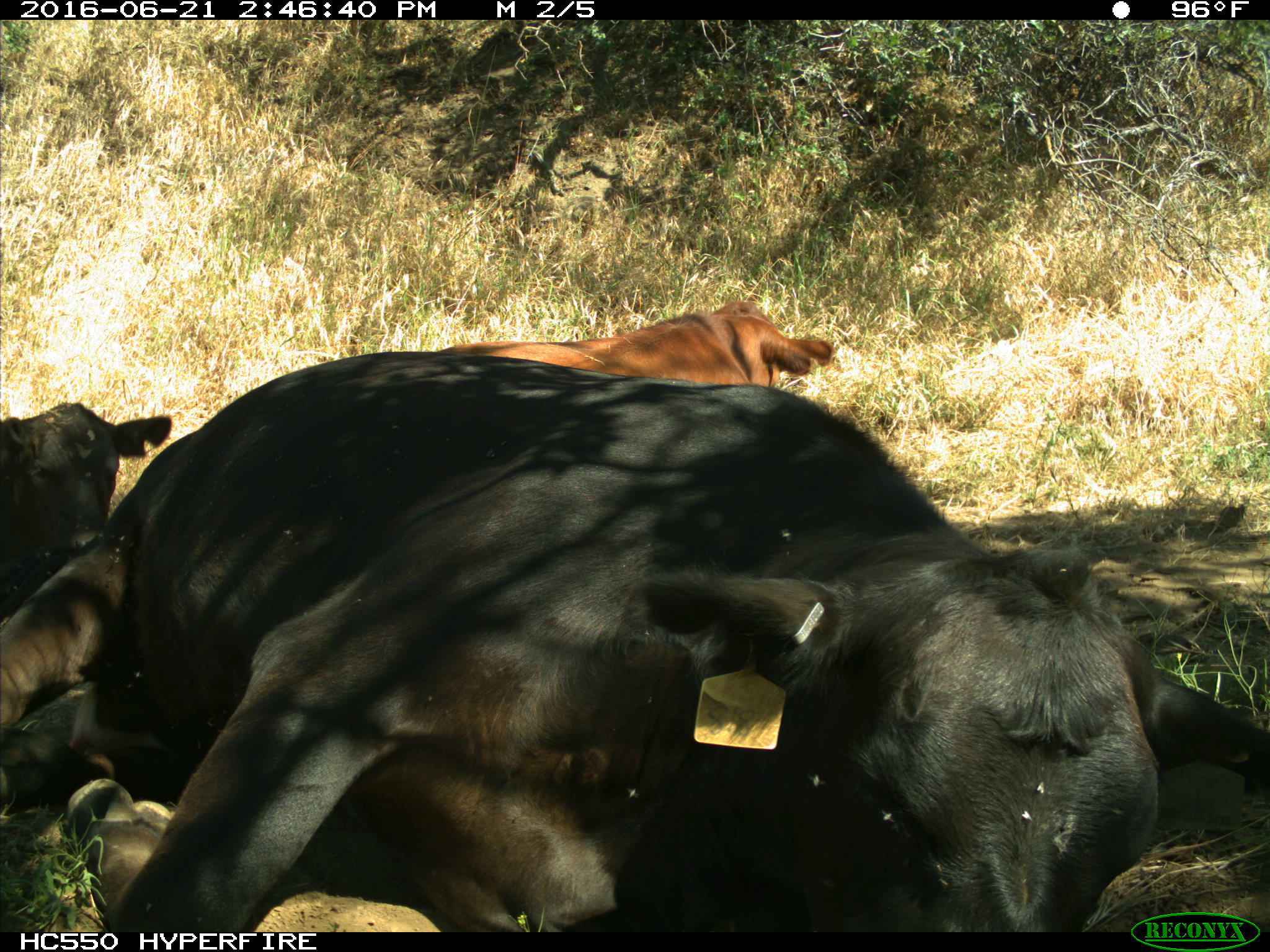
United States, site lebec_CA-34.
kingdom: Animalia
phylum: Chordata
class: Mammalia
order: Artiodactyla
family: Bovidae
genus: Bos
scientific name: Bos taurus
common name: domestic cow